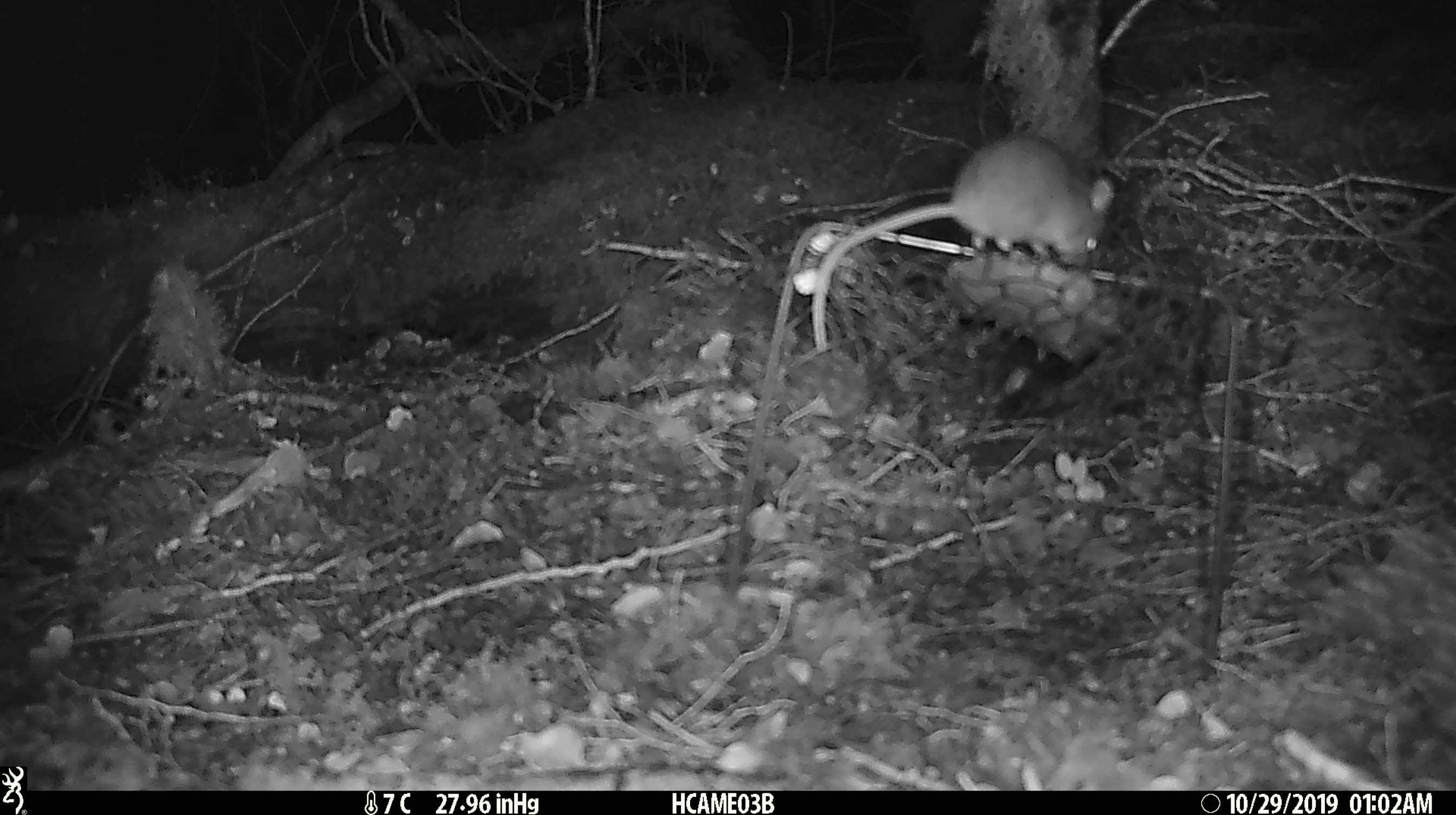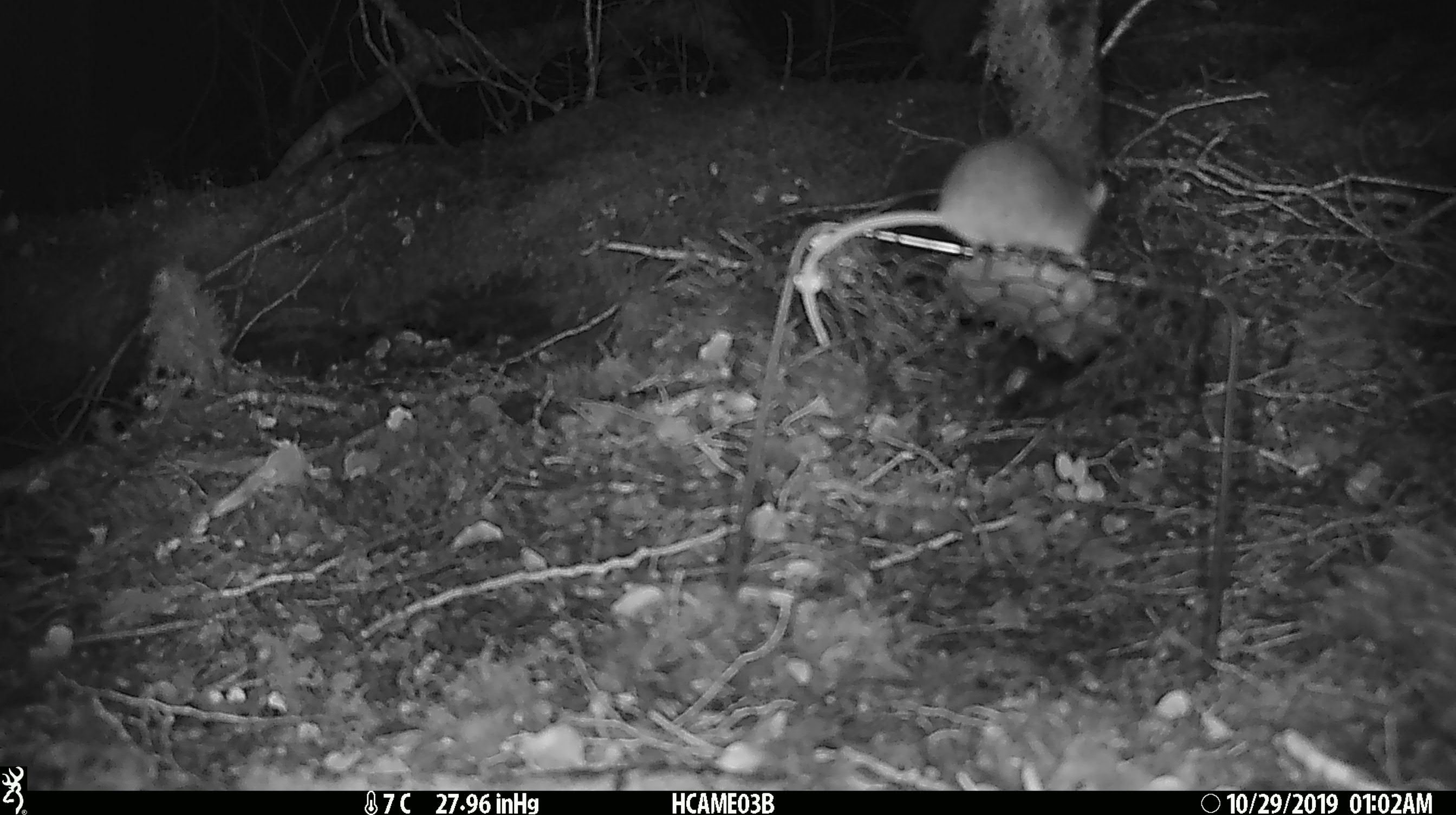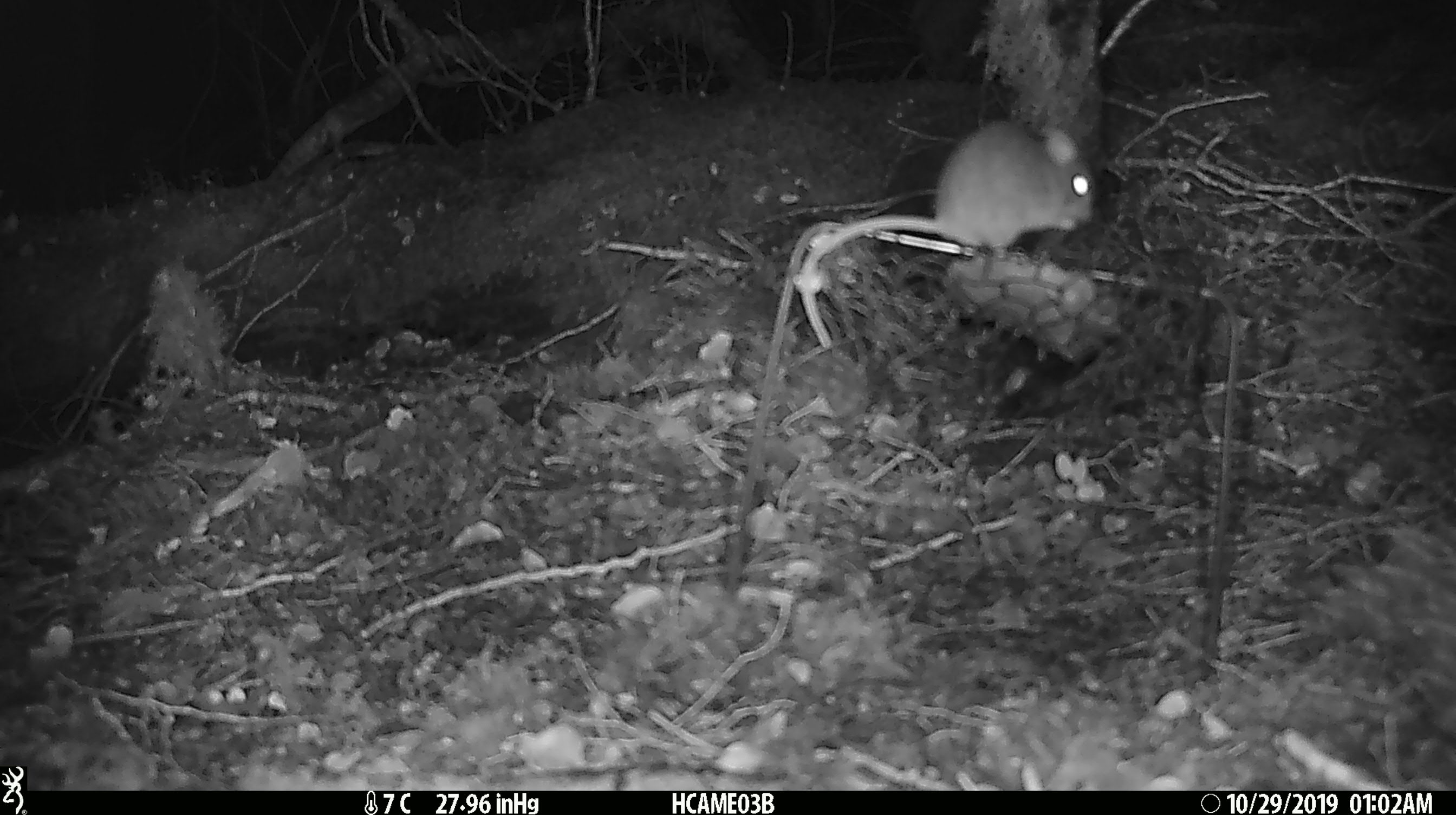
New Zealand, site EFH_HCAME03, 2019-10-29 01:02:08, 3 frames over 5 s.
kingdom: Animalia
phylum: Chordata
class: Mammalia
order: Rodentia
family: Muridae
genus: Mus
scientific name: Mus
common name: mouse